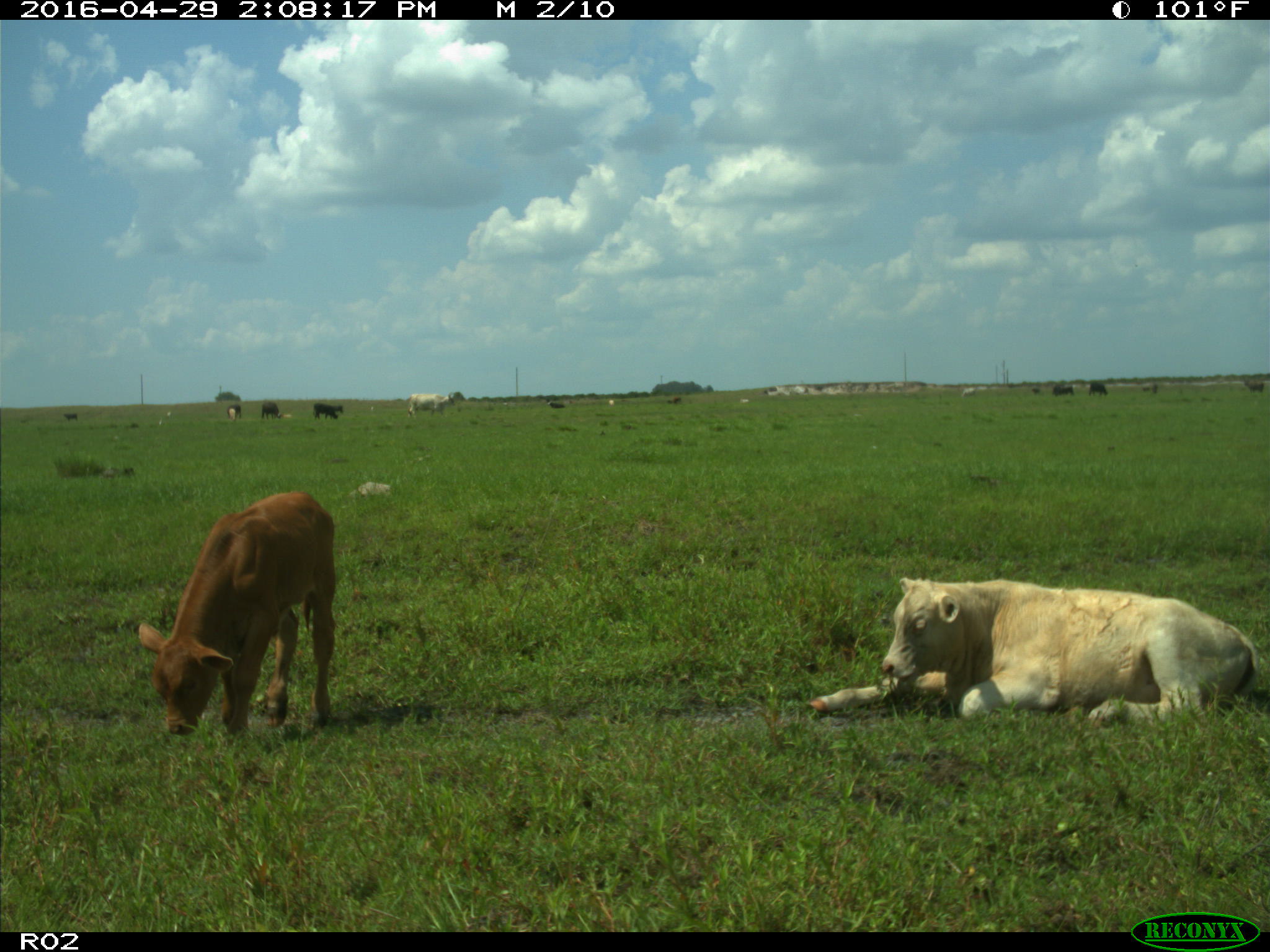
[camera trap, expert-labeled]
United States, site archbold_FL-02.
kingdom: Animalia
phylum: Chordata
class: Mammalia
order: Artiodactyla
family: Bovidae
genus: Bos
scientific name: Bos taurus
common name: domestic cow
Bos taurus (domestic cow).